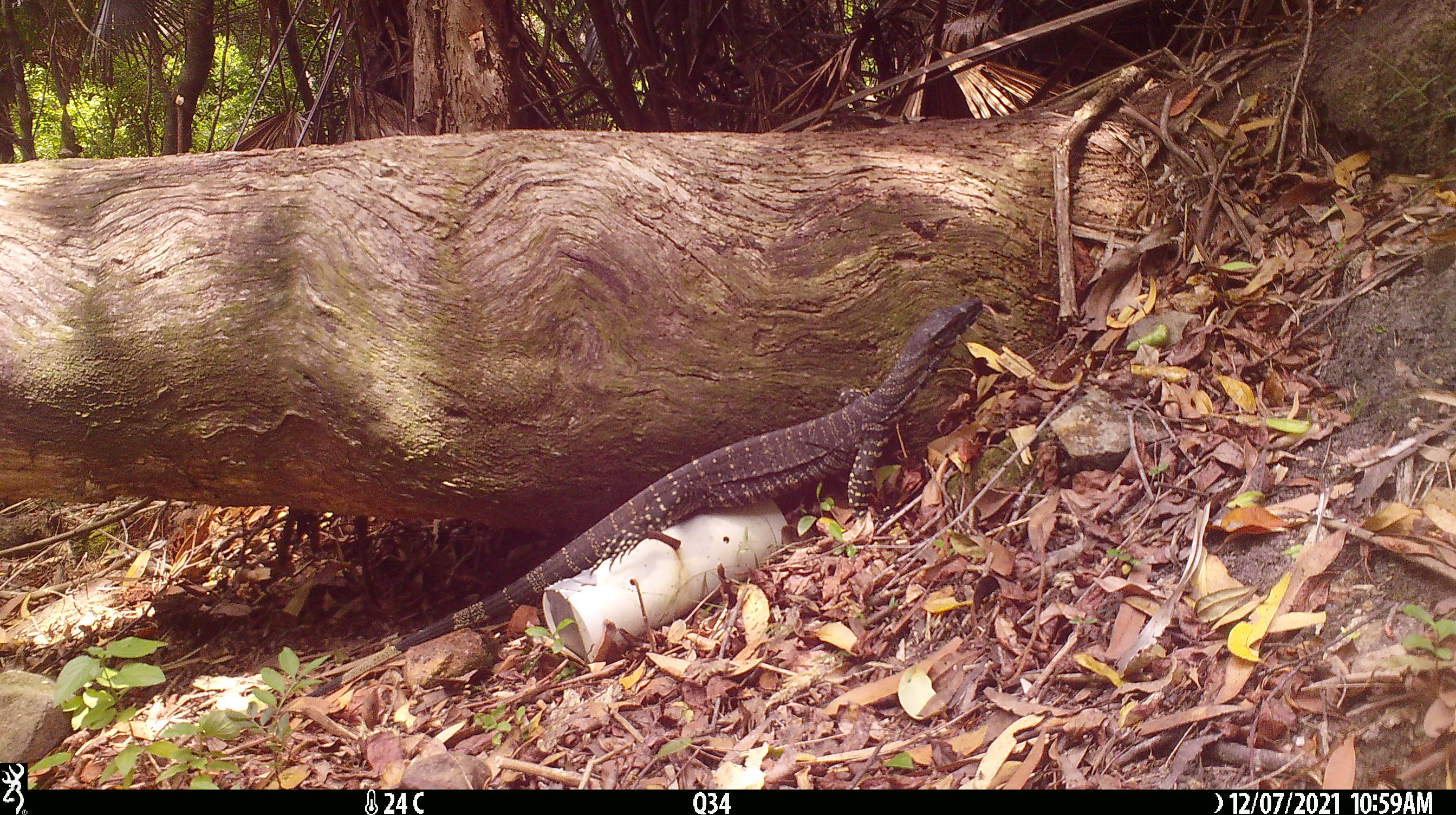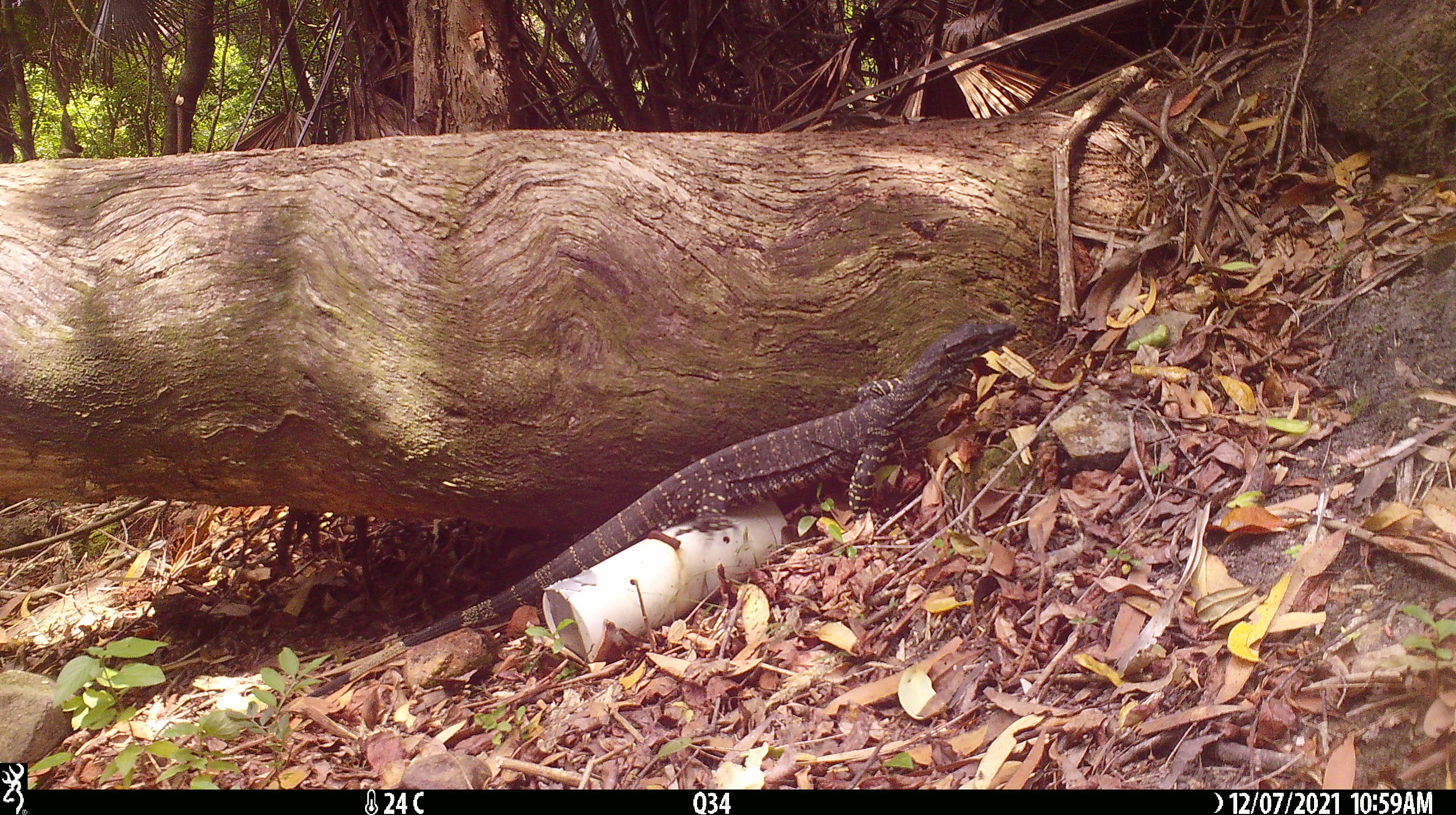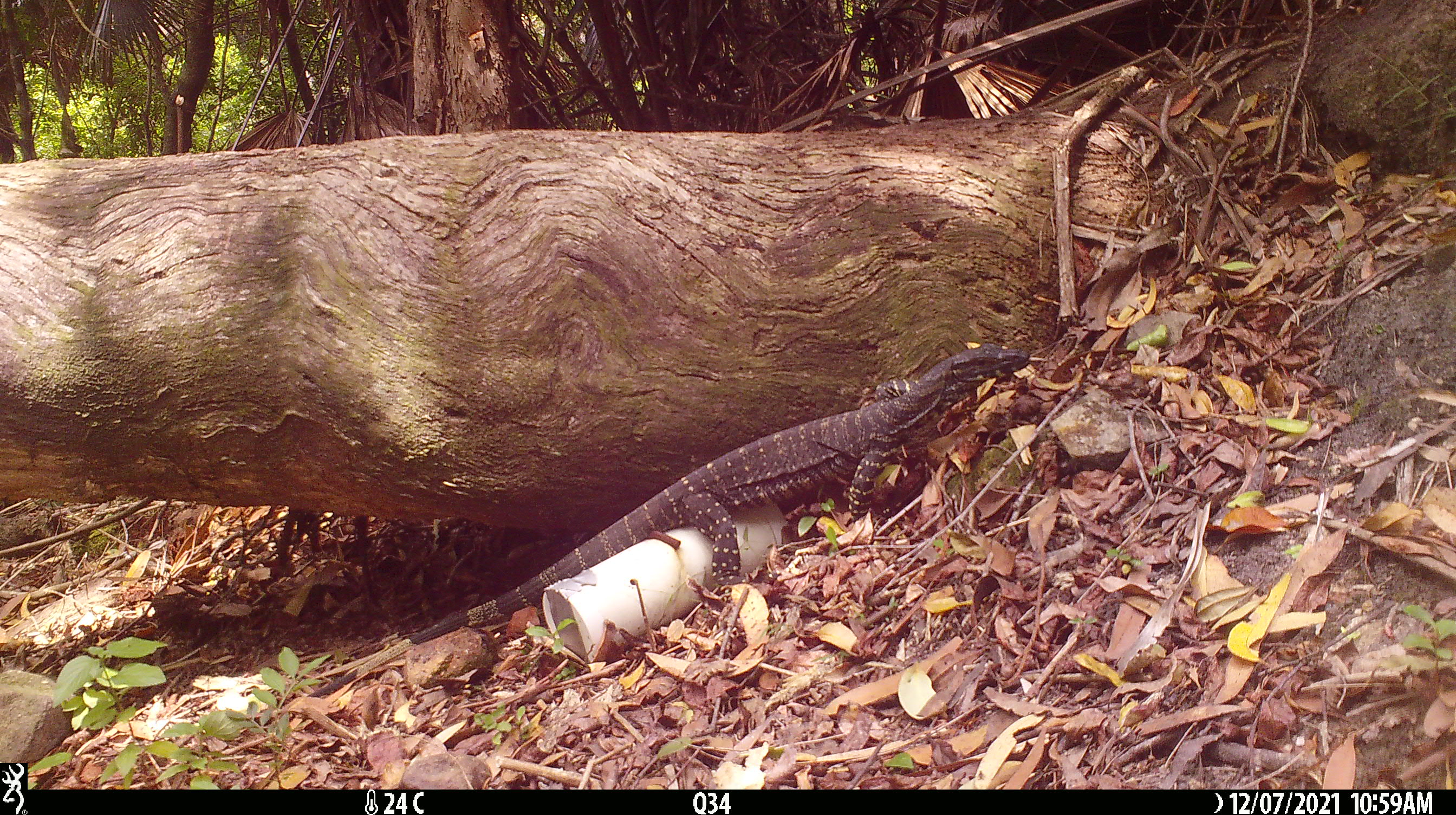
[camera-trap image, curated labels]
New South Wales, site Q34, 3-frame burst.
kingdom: Animalia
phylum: Chordata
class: Reptilia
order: Squamata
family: Varanidae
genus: Varanus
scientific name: Varanus varius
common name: lace monitor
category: goanna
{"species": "goanna (lace monitor) (Varanus varius)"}